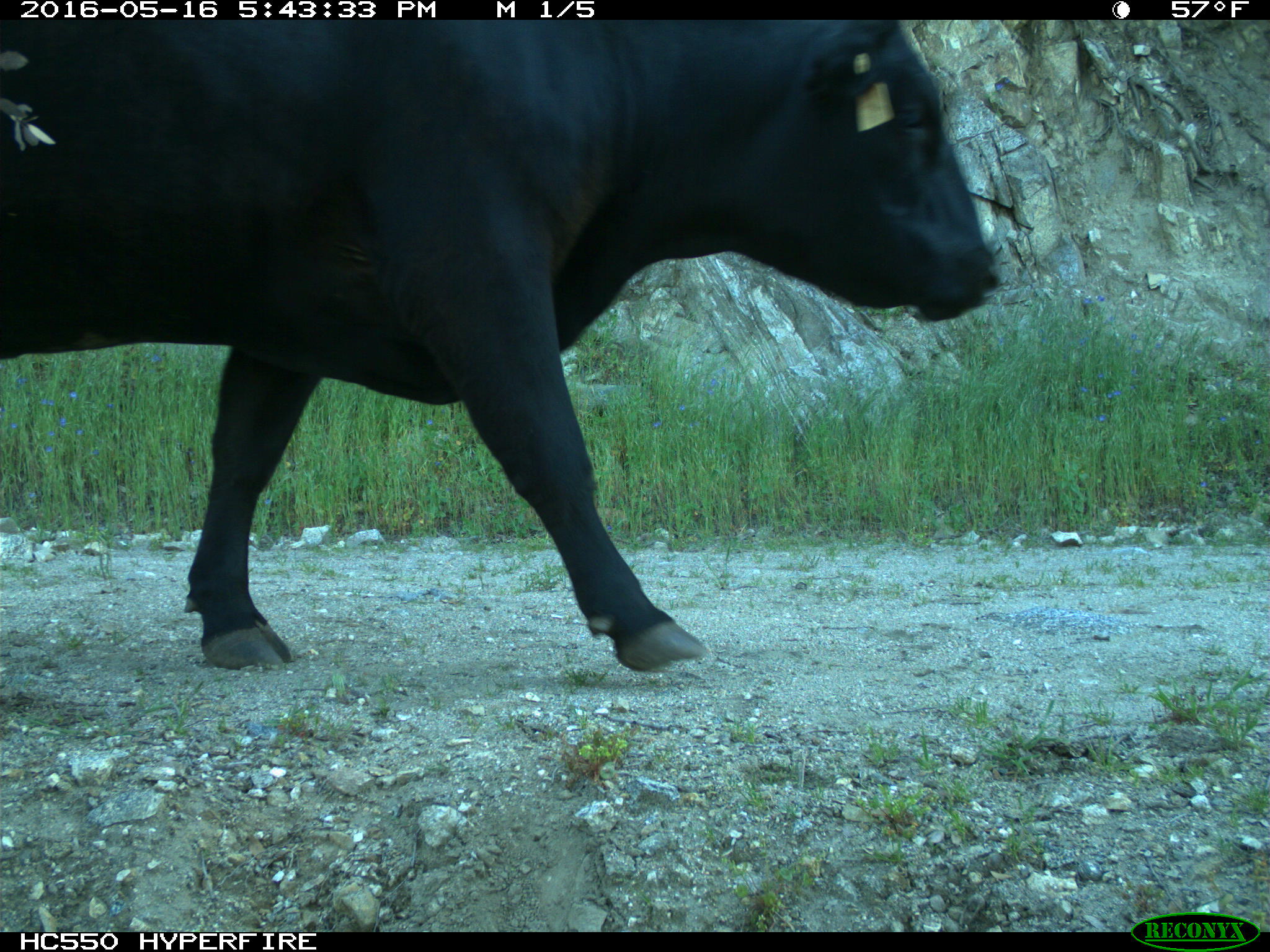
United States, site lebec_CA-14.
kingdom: Animalia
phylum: Chordata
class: Mammalia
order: Artiodactyla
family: Bovidae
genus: Bos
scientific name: Bos taurus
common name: domestic cow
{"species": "Bos taurus (domestic cow)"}